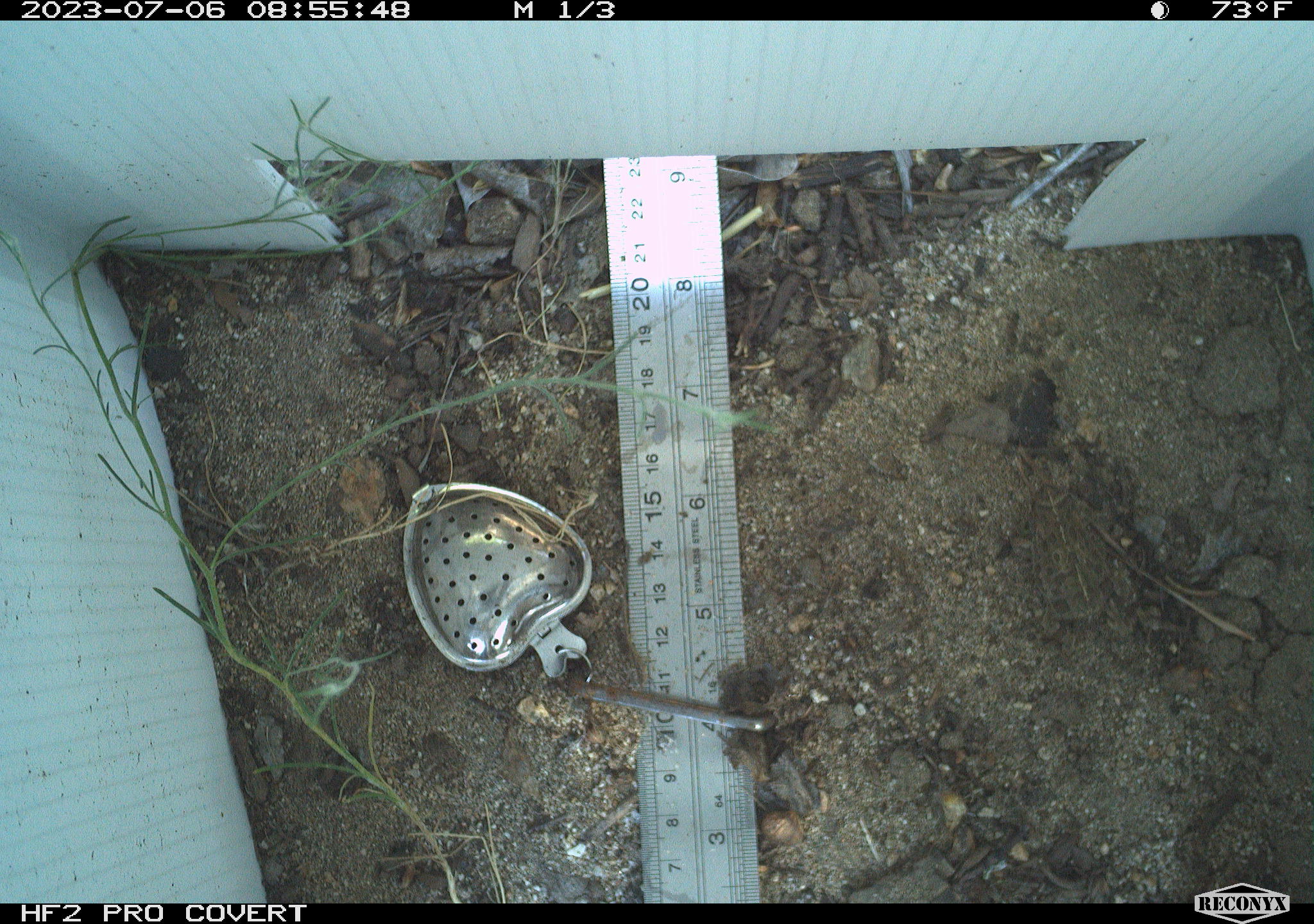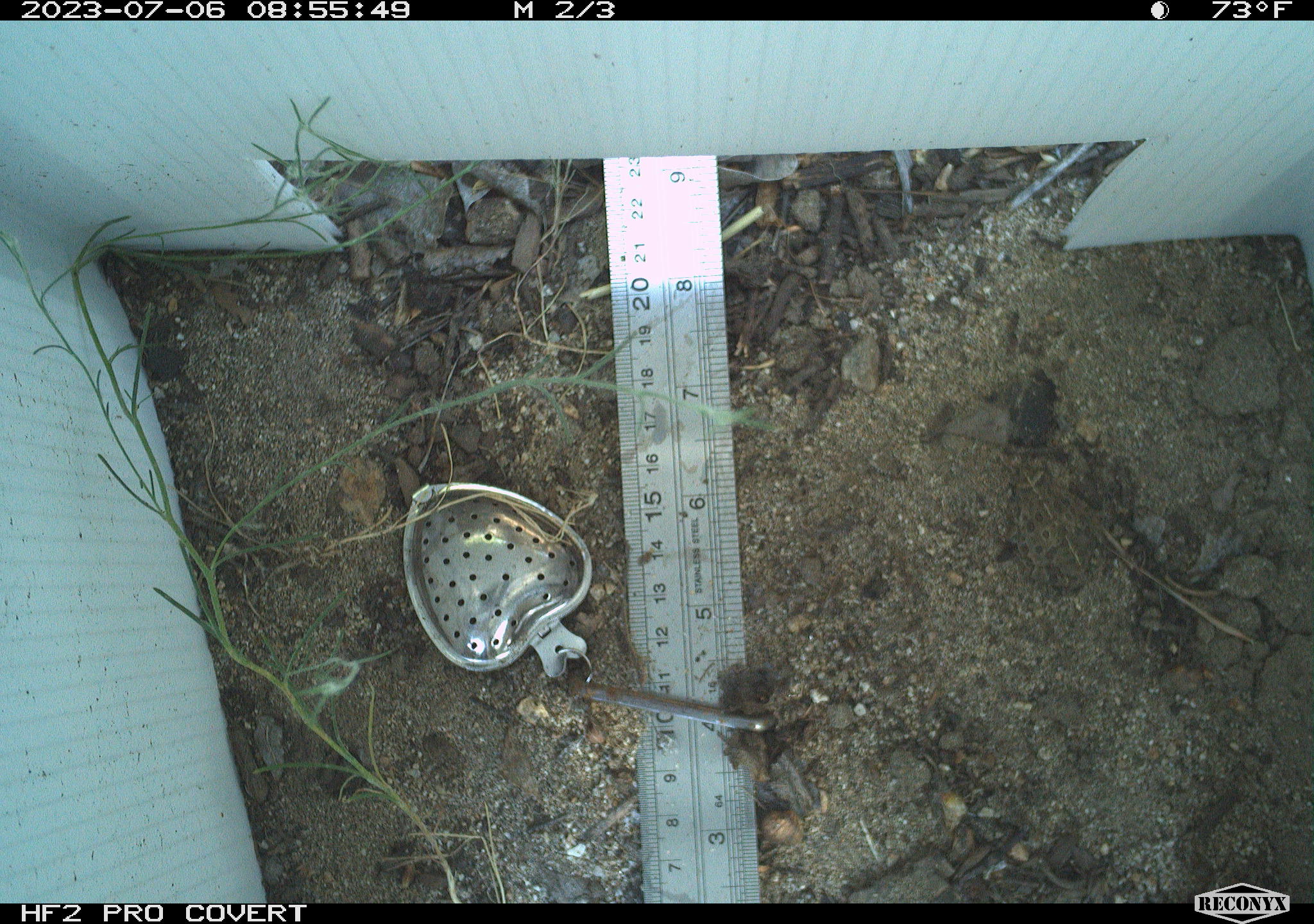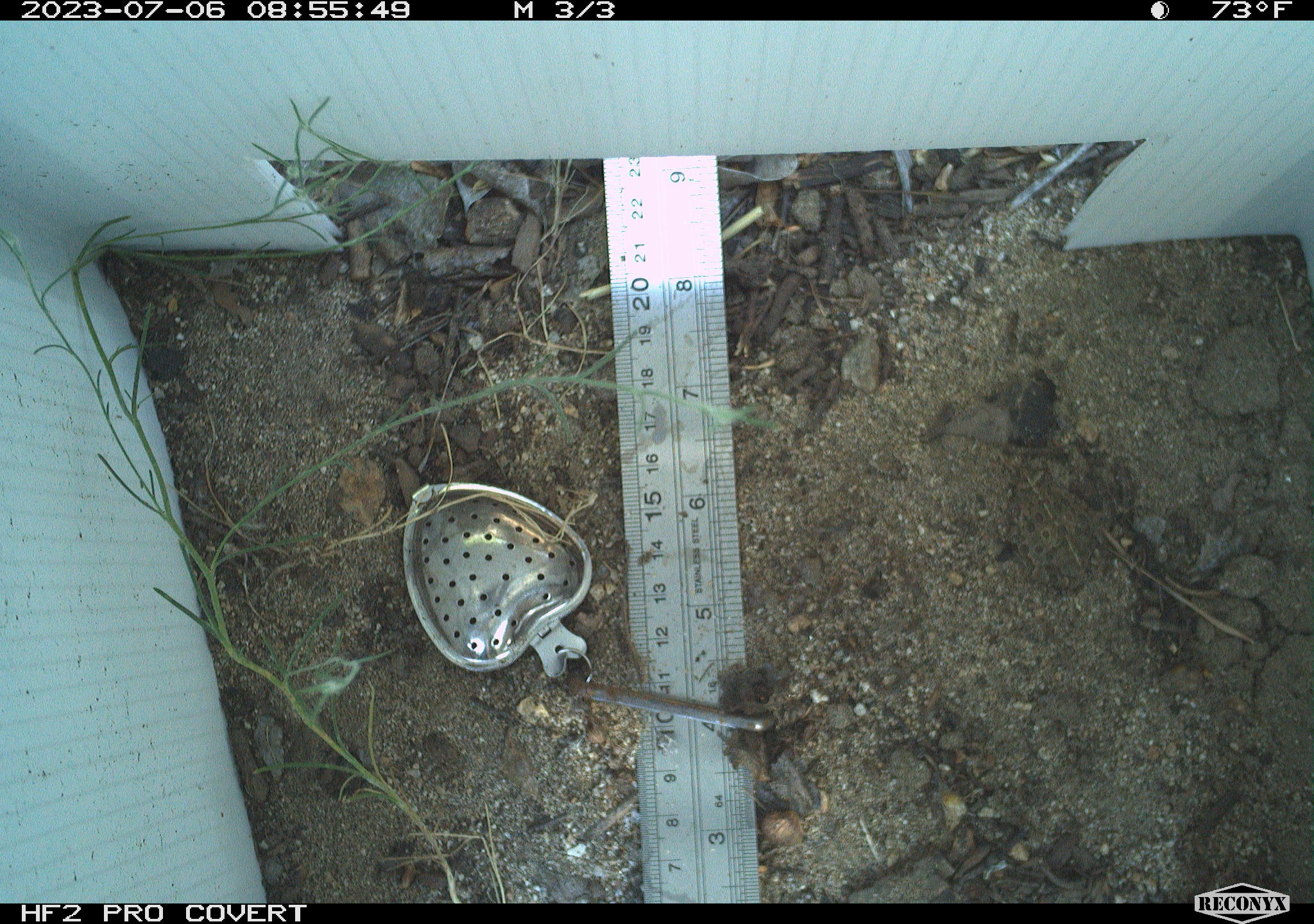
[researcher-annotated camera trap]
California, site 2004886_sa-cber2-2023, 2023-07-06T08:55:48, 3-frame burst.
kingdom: Animalia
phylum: Chordata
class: Amphibia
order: Anura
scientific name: Anura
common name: frogs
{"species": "frogs (Anura)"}